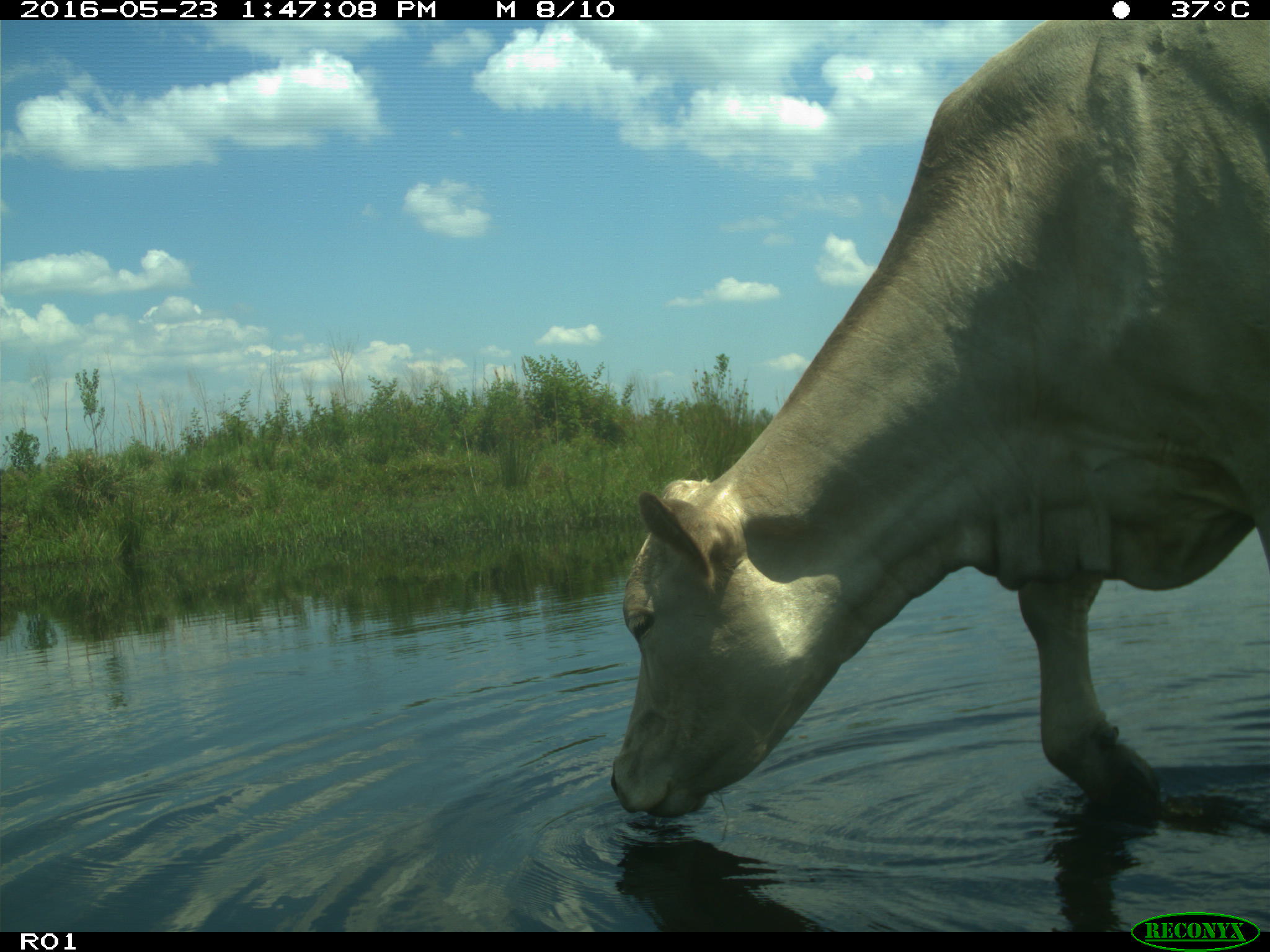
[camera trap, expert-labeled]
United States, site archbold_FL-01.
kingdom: Animalia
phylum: Chordata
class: Mammalia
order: Artiodactyla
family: Bovidae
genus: Bos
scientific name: Bos taurus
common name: domestic cow